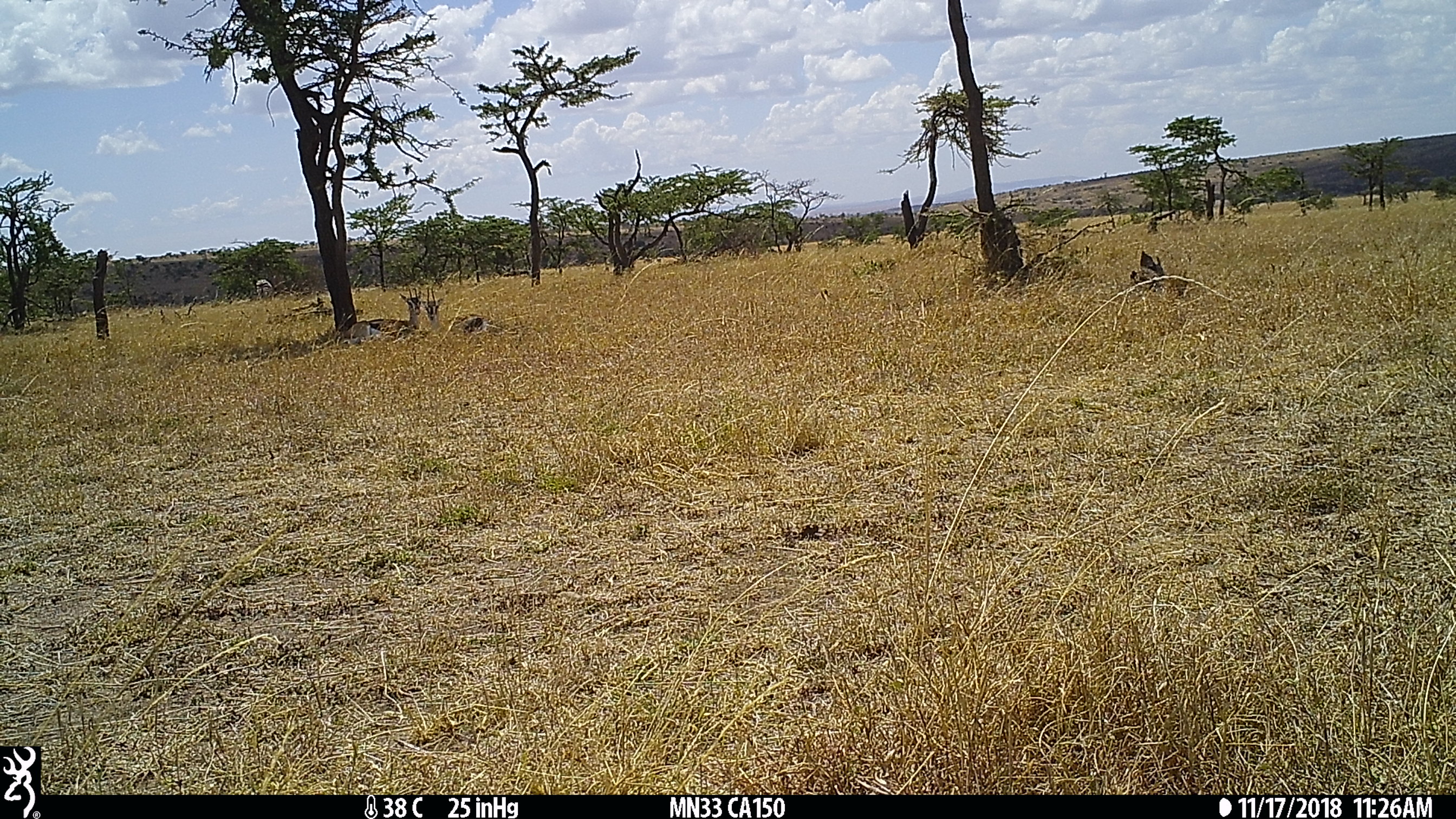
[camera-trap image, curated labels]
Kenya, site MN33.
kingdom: Animalia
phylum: Chordata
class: Mammalia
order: Artiodactyla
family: Bovidae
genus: Eudorcas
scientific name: Eudorcas thomsonii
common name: thomon's gazelle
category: gazelle thomsons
Gazelle thomsons (thomon's gazelle) (Eudorcas thomsonii).